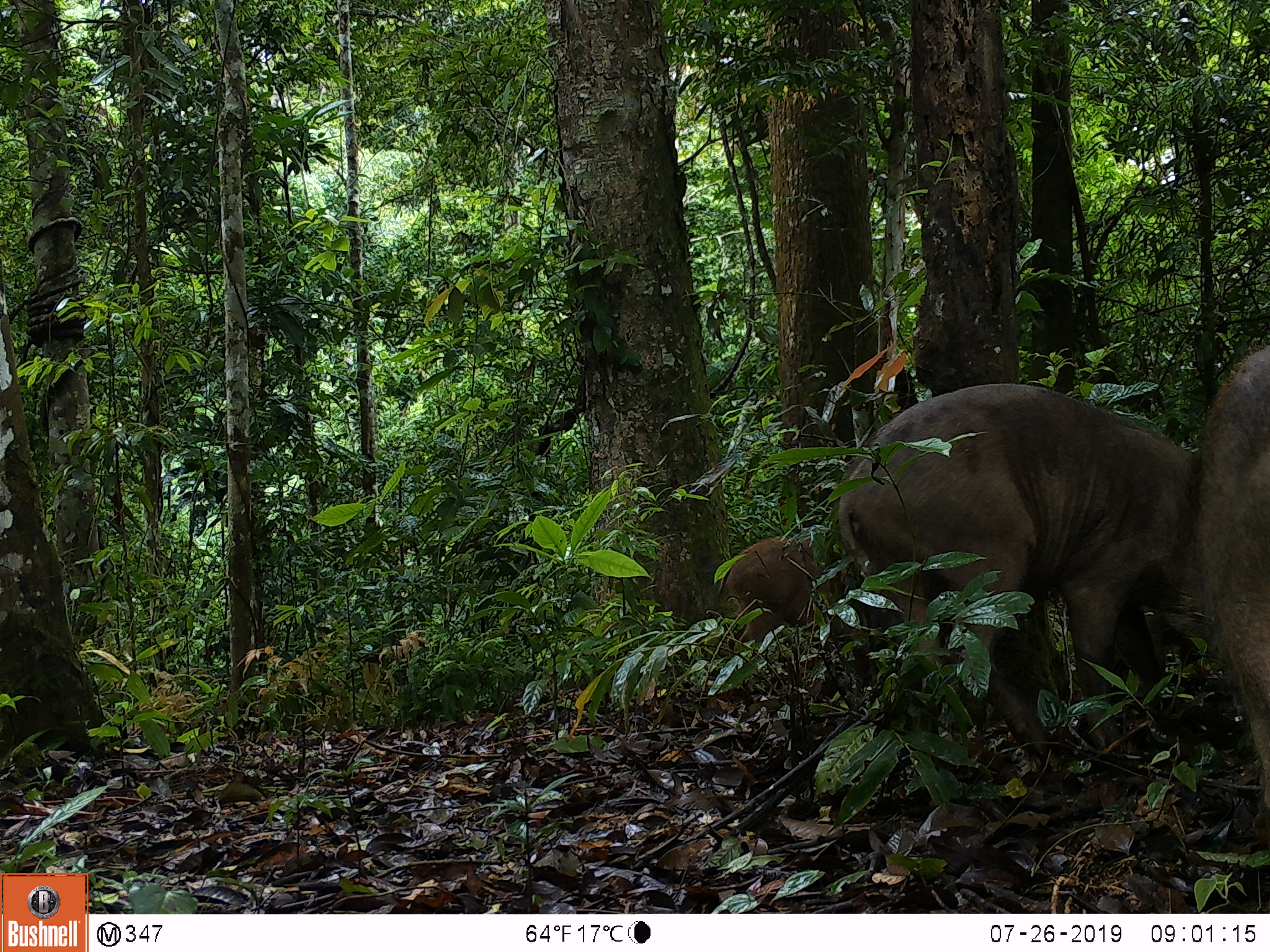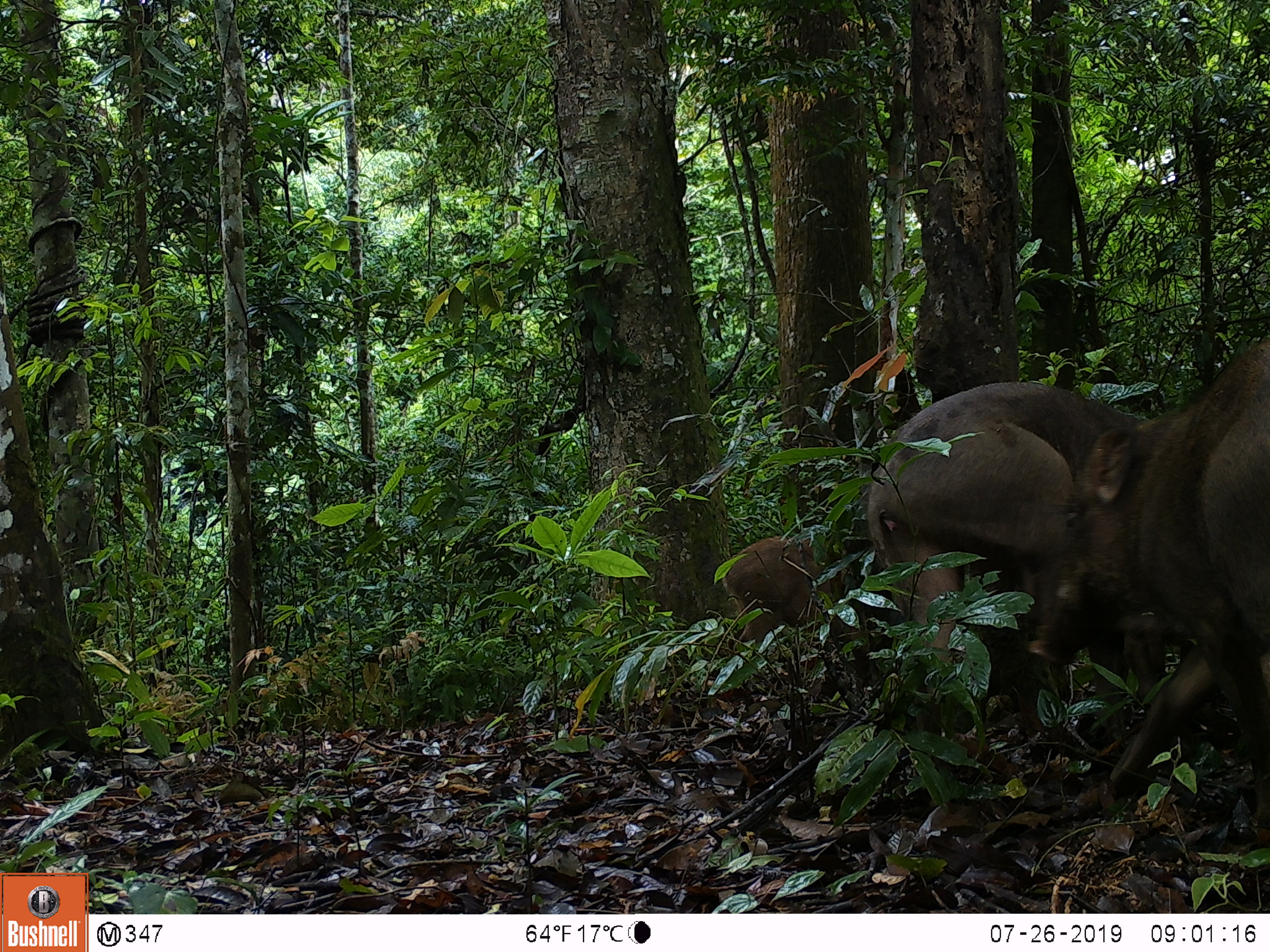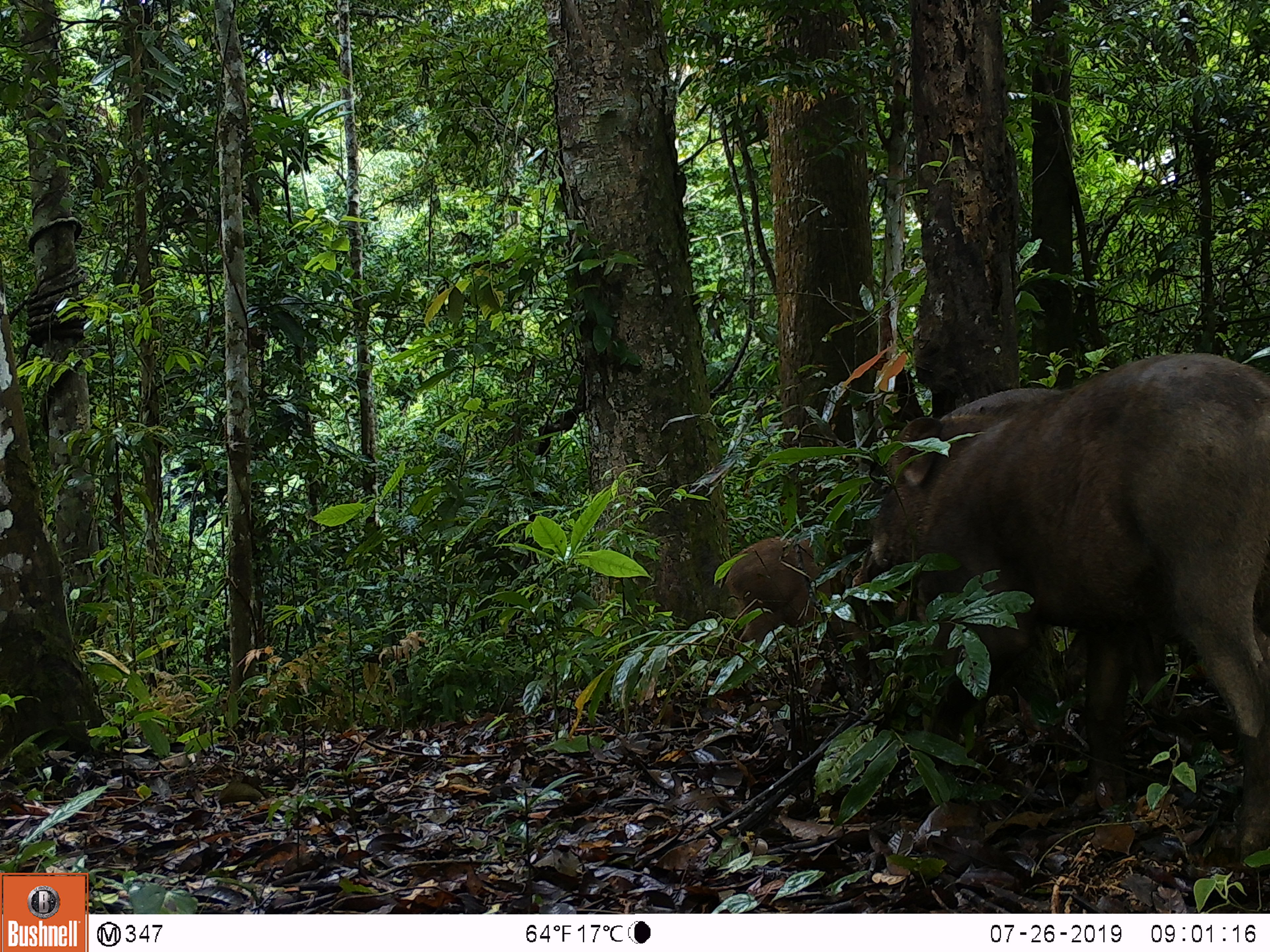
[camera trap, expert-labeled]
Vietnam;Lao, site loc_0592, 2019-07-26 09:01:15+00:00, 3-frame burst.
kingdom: Animalia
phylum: Chordata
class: Mammalia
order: Artiodactyla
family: Suidae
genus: Sus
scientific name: Sus scrofa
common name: eurasian wild pig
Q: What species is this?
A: Eurasian wild pig (Sus scrofa).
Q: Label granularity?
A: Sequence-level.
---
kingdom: Animalia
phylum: Chordata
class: Aves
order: Galliformes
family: Phasianidae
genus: Polyplectron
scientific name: Polyplectron bicalcaratum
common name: gray peacock-pheasant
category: grey peacock pheasant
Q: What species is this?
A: Grey peacock pheasant (gray peacock-pheasant) (Polyplectron bicalcaratum).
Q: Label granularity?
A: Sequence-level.